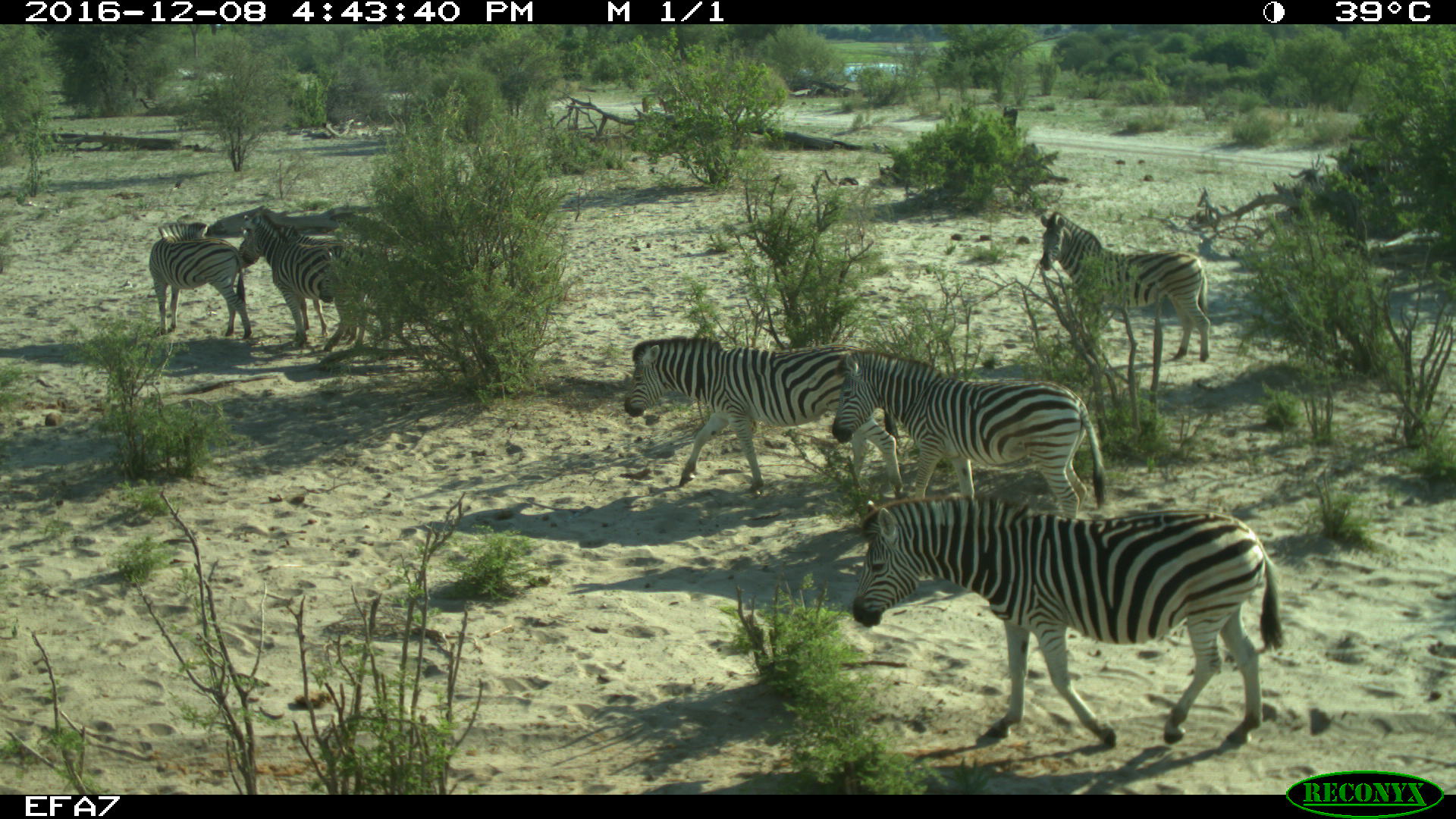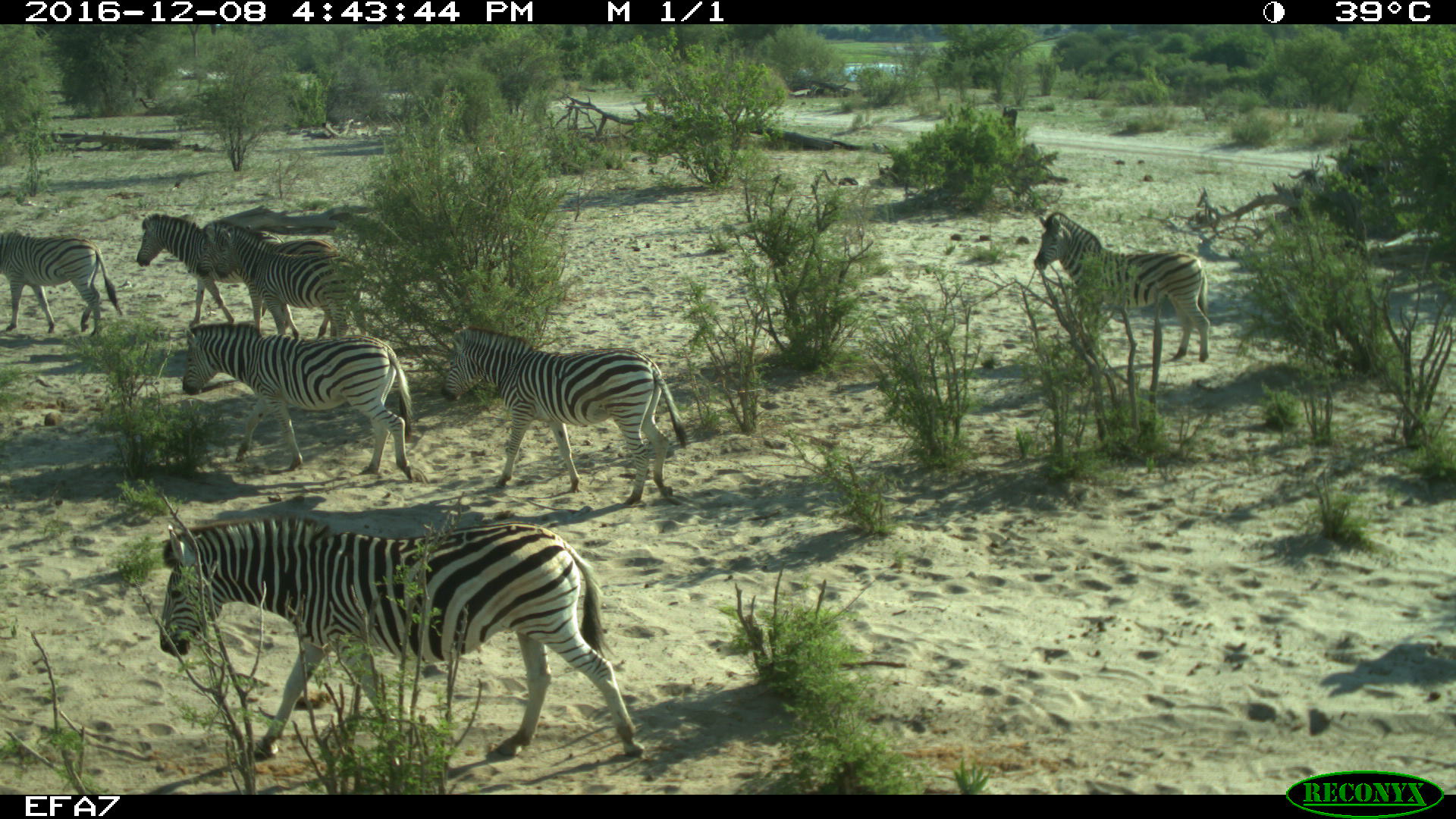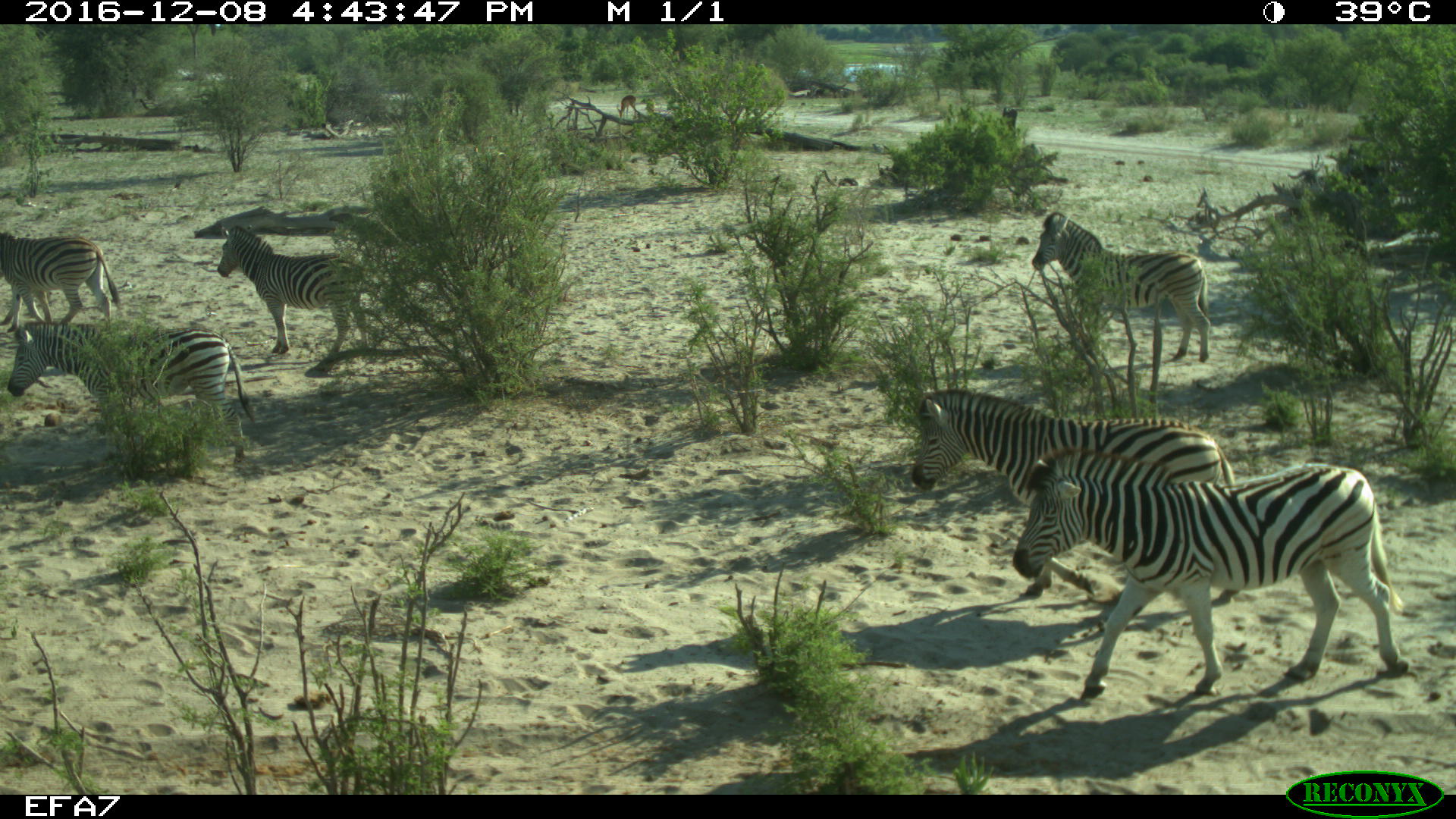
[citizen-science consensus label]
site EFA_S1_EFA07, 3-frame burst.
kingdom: Animalia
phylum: Chordata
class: Mammalia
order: Perissodactyla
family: Equidae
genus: Equus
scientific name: Equus quagga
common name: plains zebra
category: zebraplains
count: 7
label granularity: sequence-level